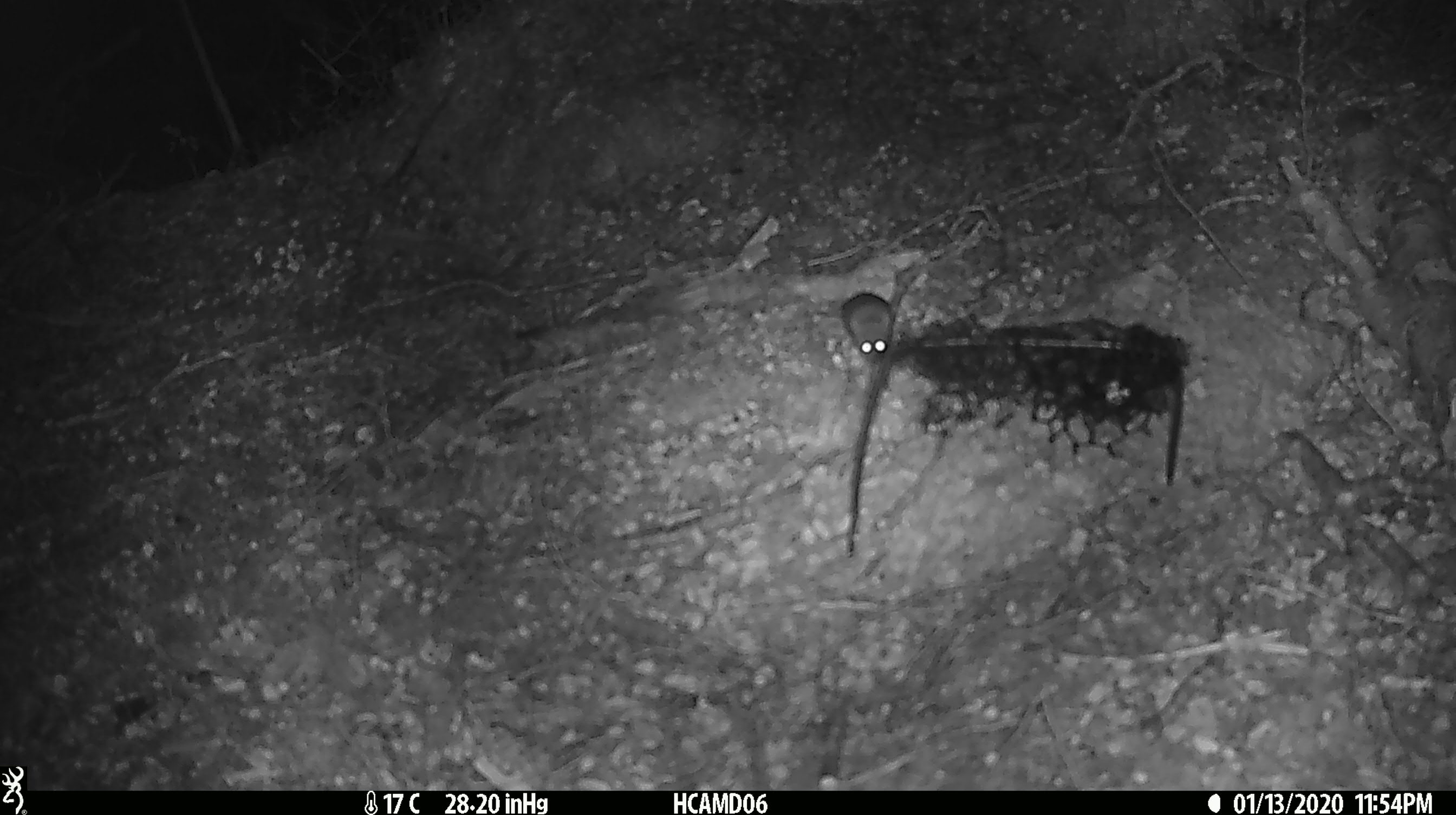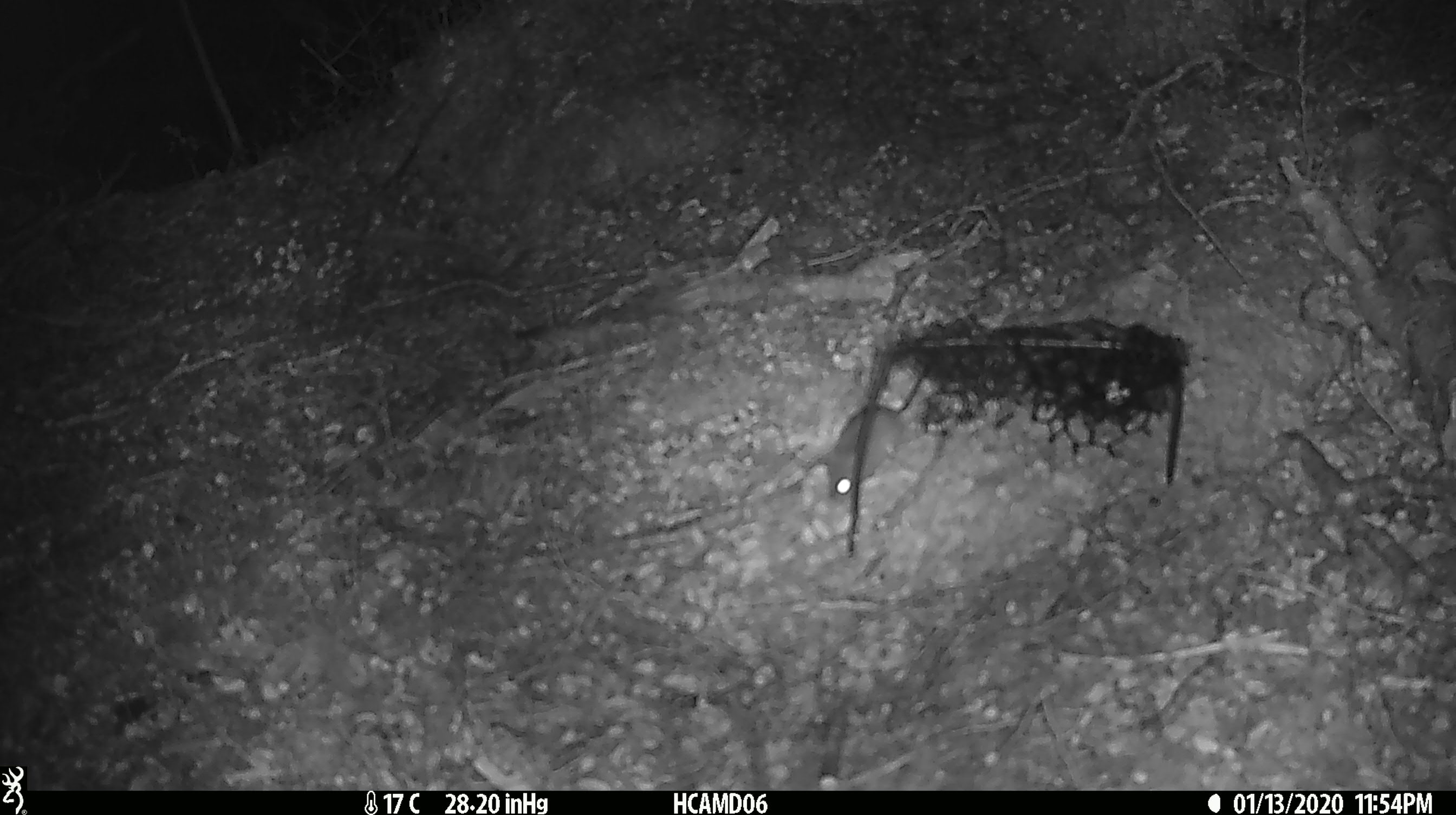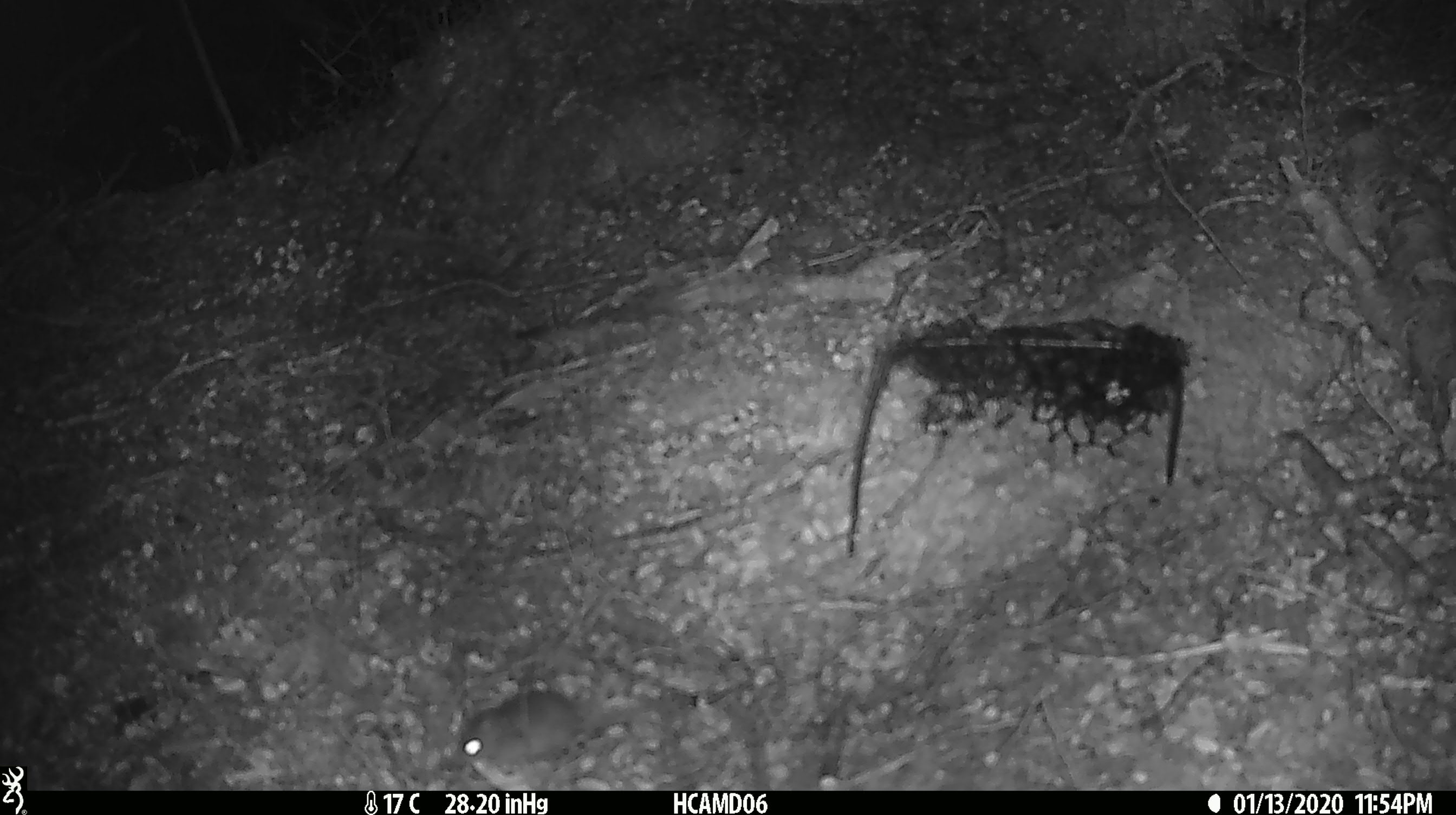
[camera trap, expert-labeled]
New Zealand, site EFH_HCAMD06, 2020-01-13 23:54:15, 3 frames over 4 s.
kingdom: Animalia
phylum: Chordata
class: Mammalia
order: Rodentia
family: Muridae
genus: Mus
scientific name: Mus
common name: mouse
Mouse (Mus).